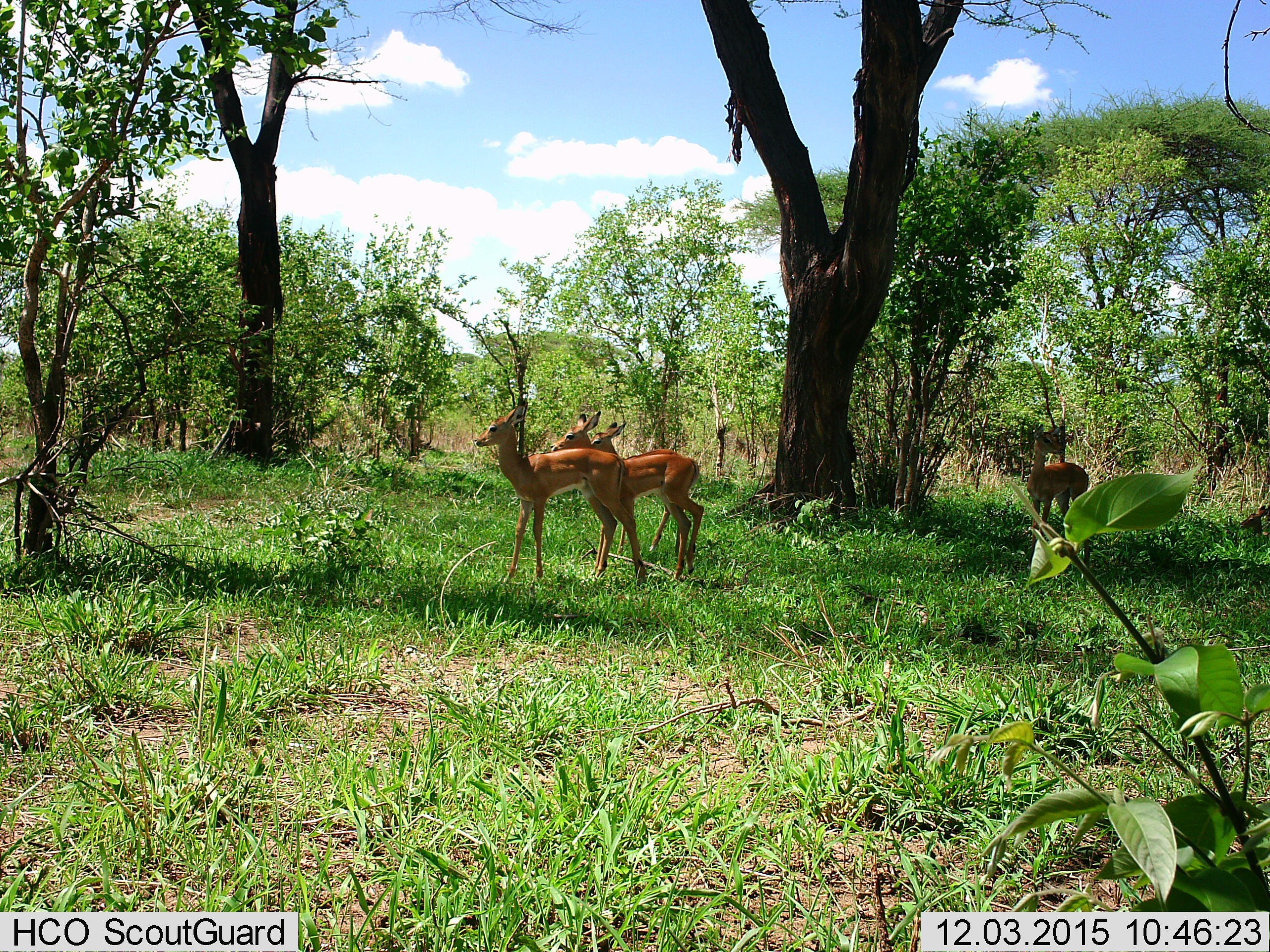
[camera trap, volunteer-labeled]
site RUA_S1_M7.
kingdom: Animalia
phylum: Chordata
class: Mammalia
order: Artiodactyla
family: Bovidae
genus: Aepyceros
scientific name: Aepyceros melampus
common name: impala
Impala (Aepyceros melampus), count 4. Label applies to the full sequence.